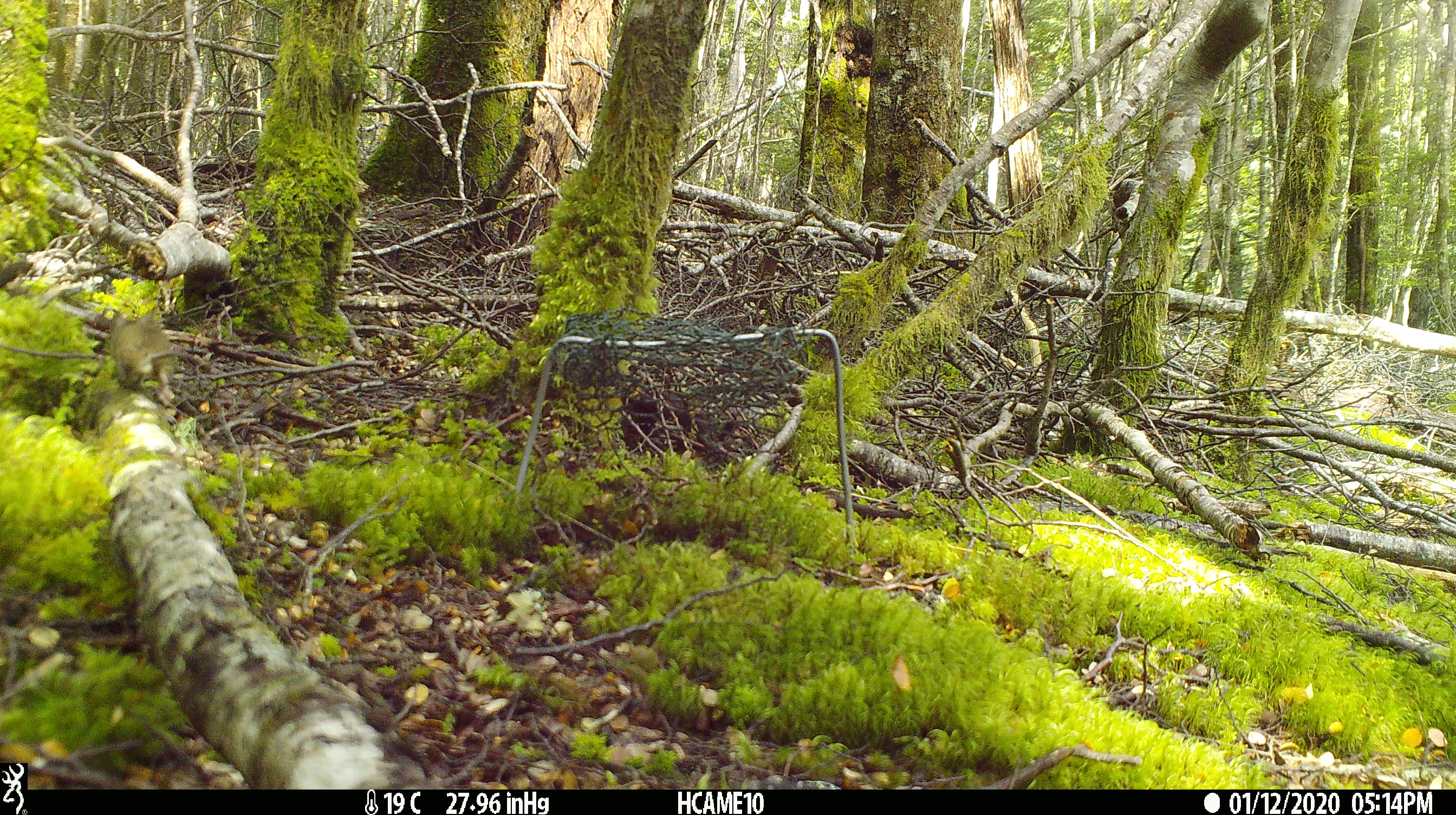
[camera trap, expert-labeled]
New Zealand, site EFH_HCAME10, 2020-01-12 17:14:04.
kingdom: Animalia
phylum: Chordata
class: Mammalia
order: Rodentia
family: Muridae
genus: Mus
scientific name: Mus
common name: mouse